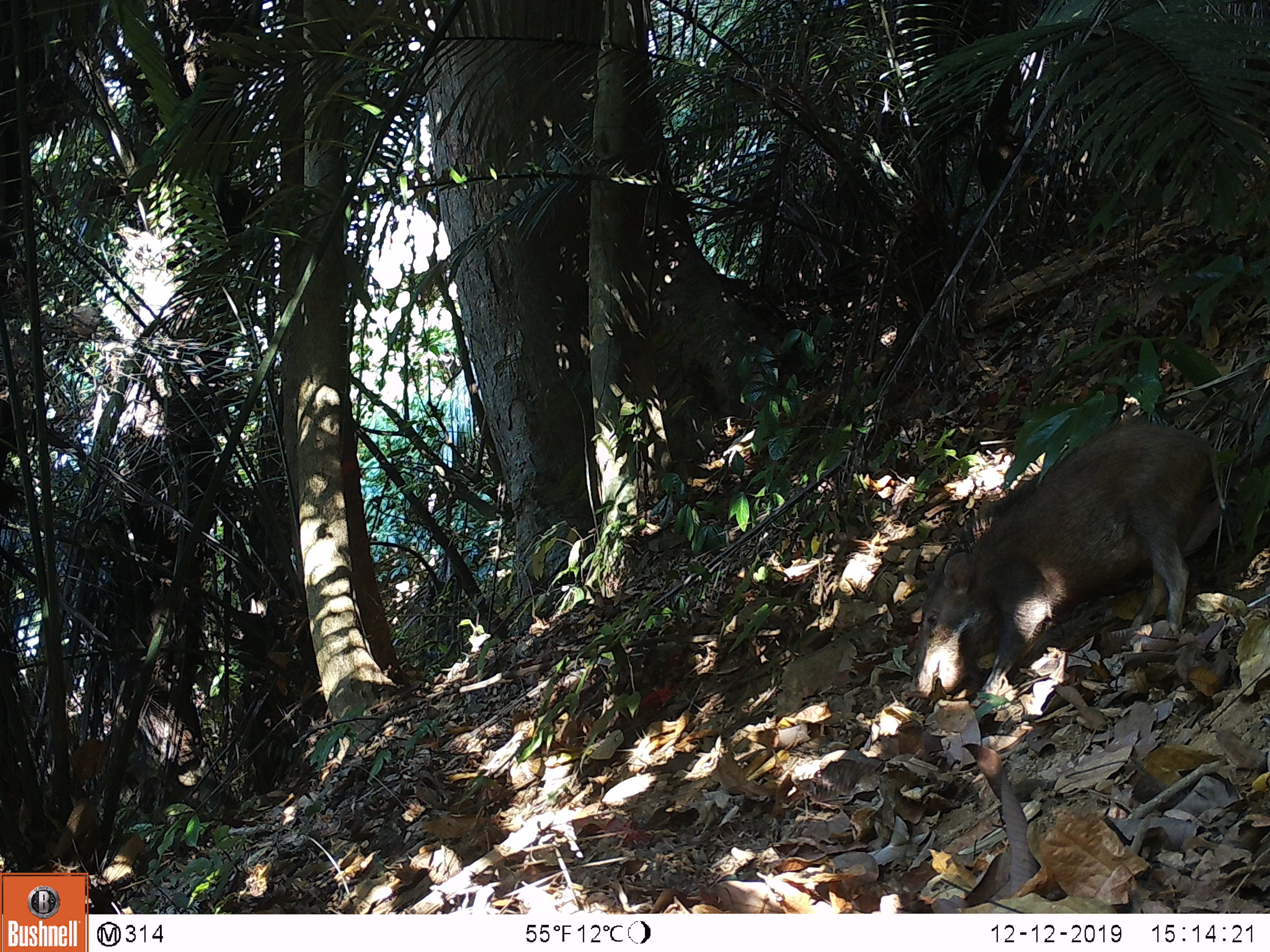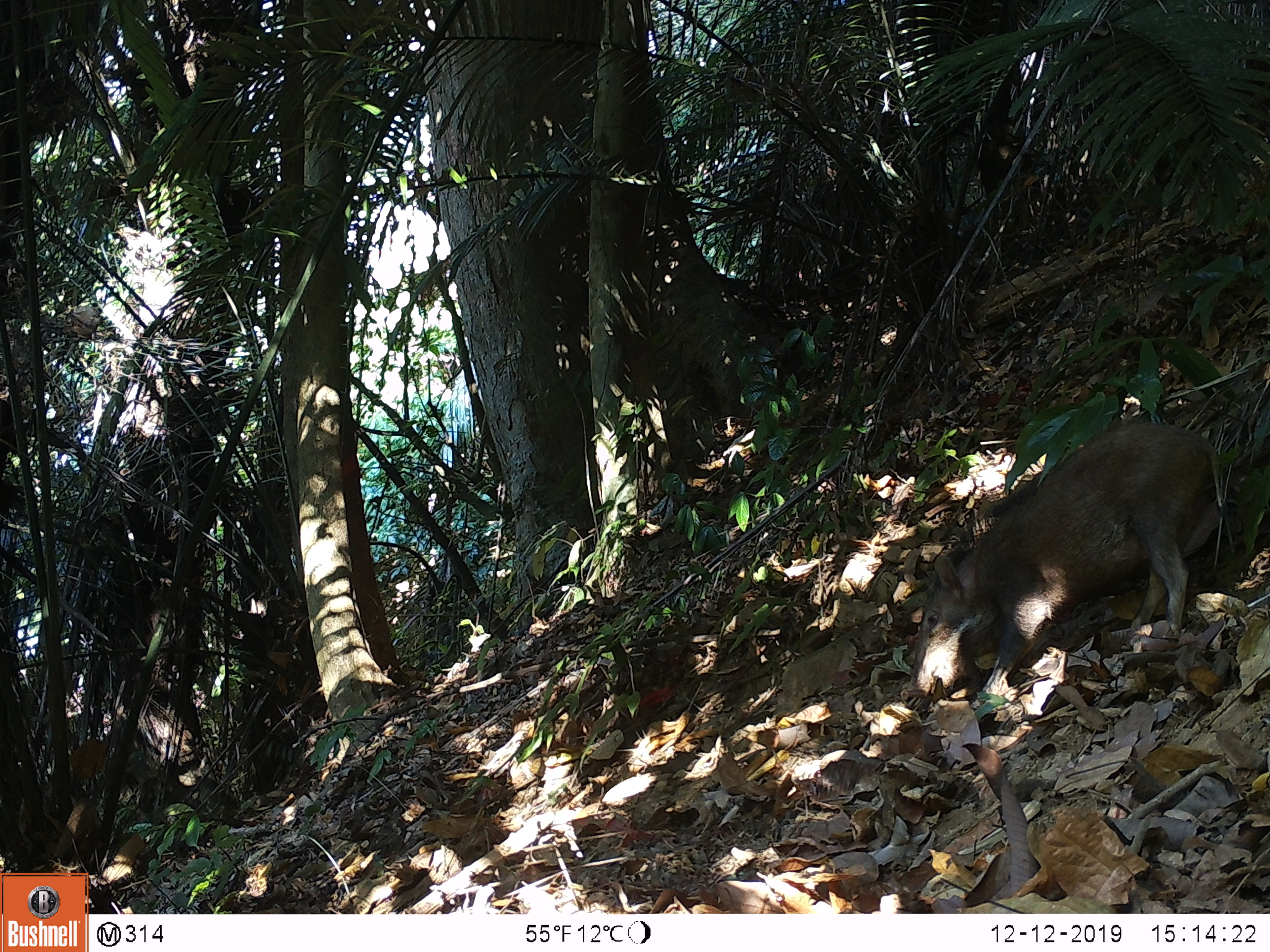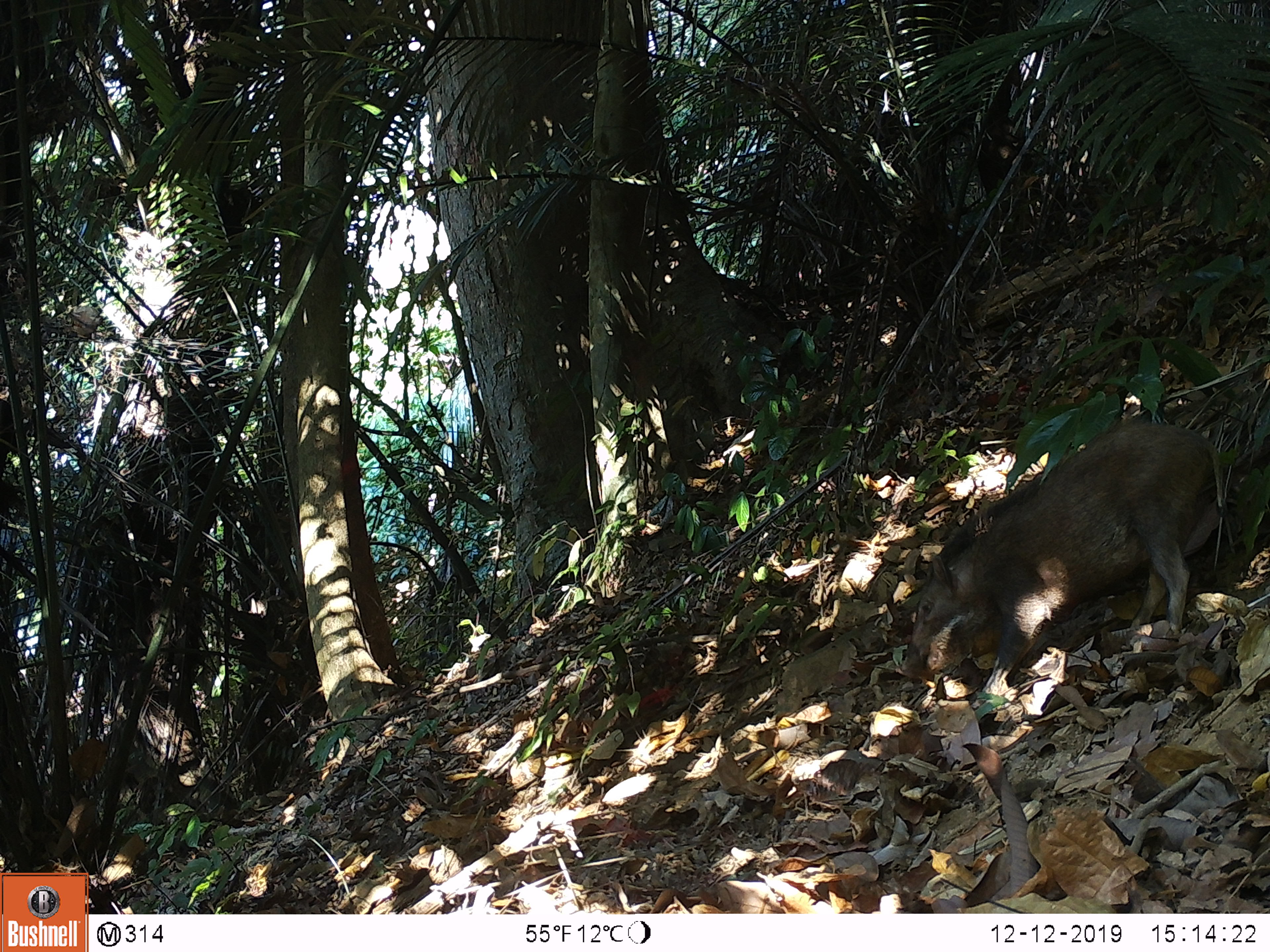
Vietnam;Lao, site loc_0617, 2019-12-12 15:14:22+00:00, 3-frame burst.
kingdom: Animalia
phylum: Chordata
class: Mammalia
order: Artiodactyla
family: Suidae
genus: Sus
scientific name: Sus scrofa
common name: eurasian wild pig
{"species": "eurasian wild pig (Sus scrofa)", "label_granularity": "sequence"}